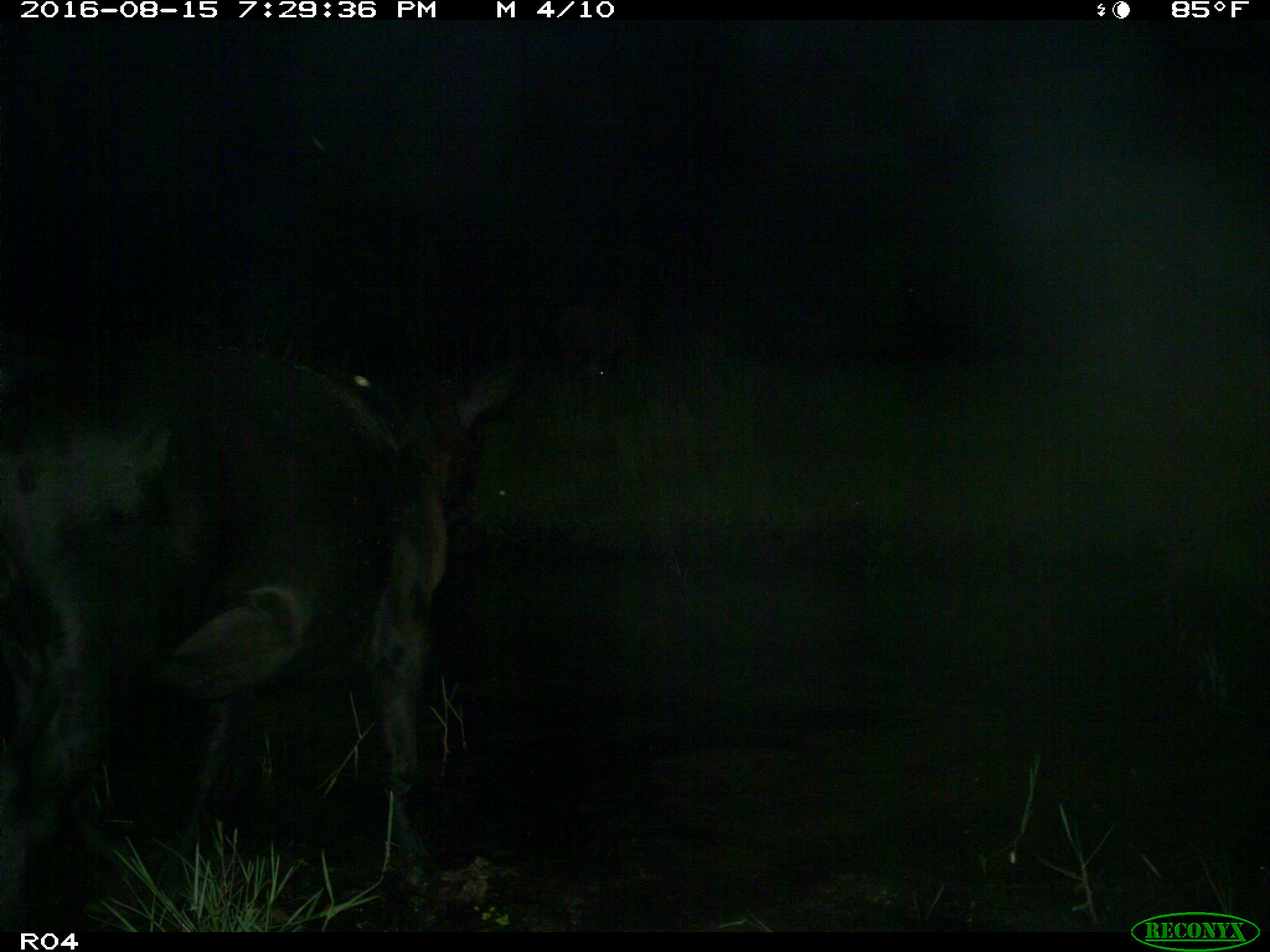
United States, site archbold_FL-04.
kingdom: Animalia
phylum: Chordata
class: Mammalia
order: Artiodactyla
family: Bovidae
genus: Bos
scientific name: Bos taurus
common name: domestic cow